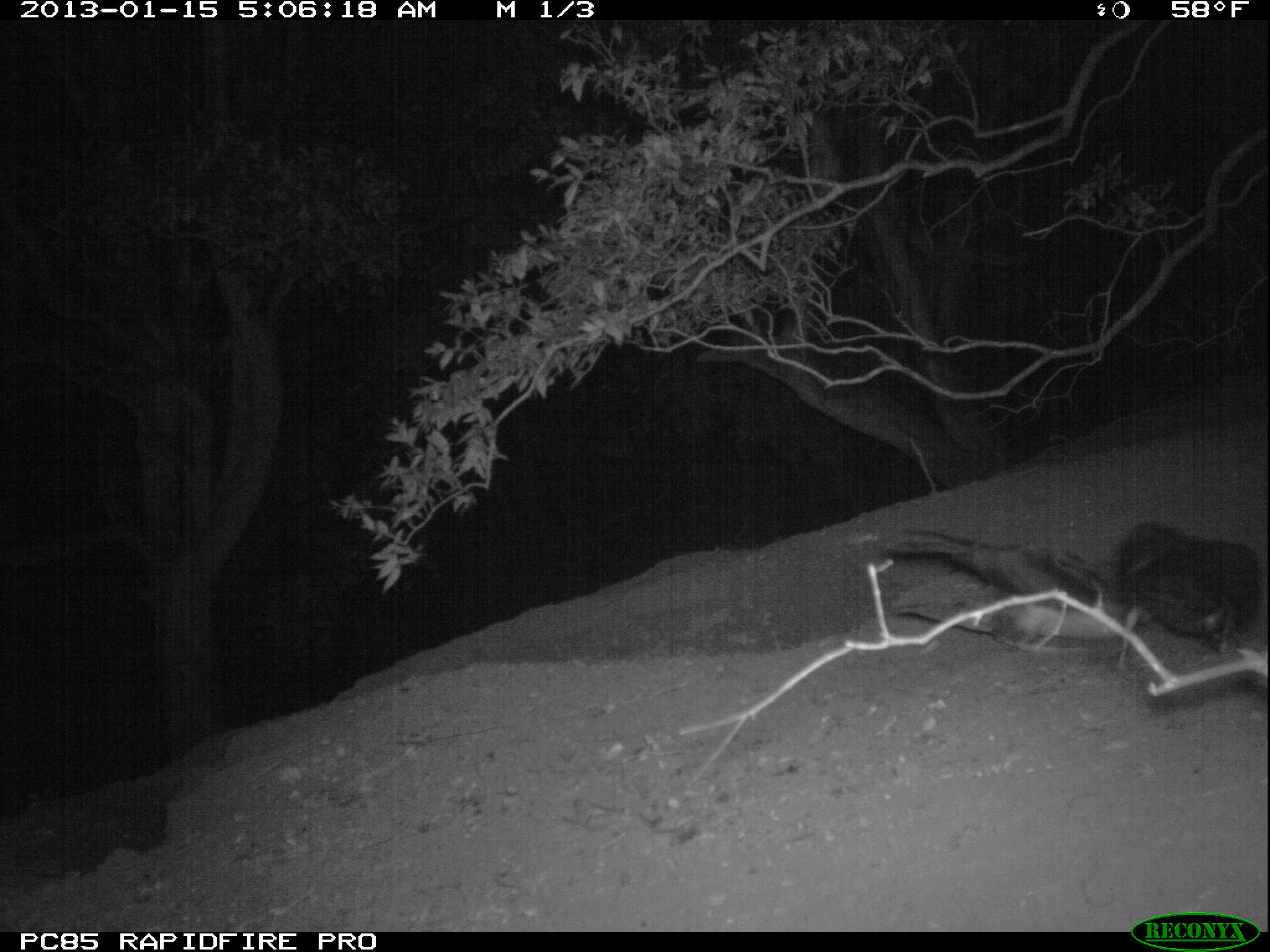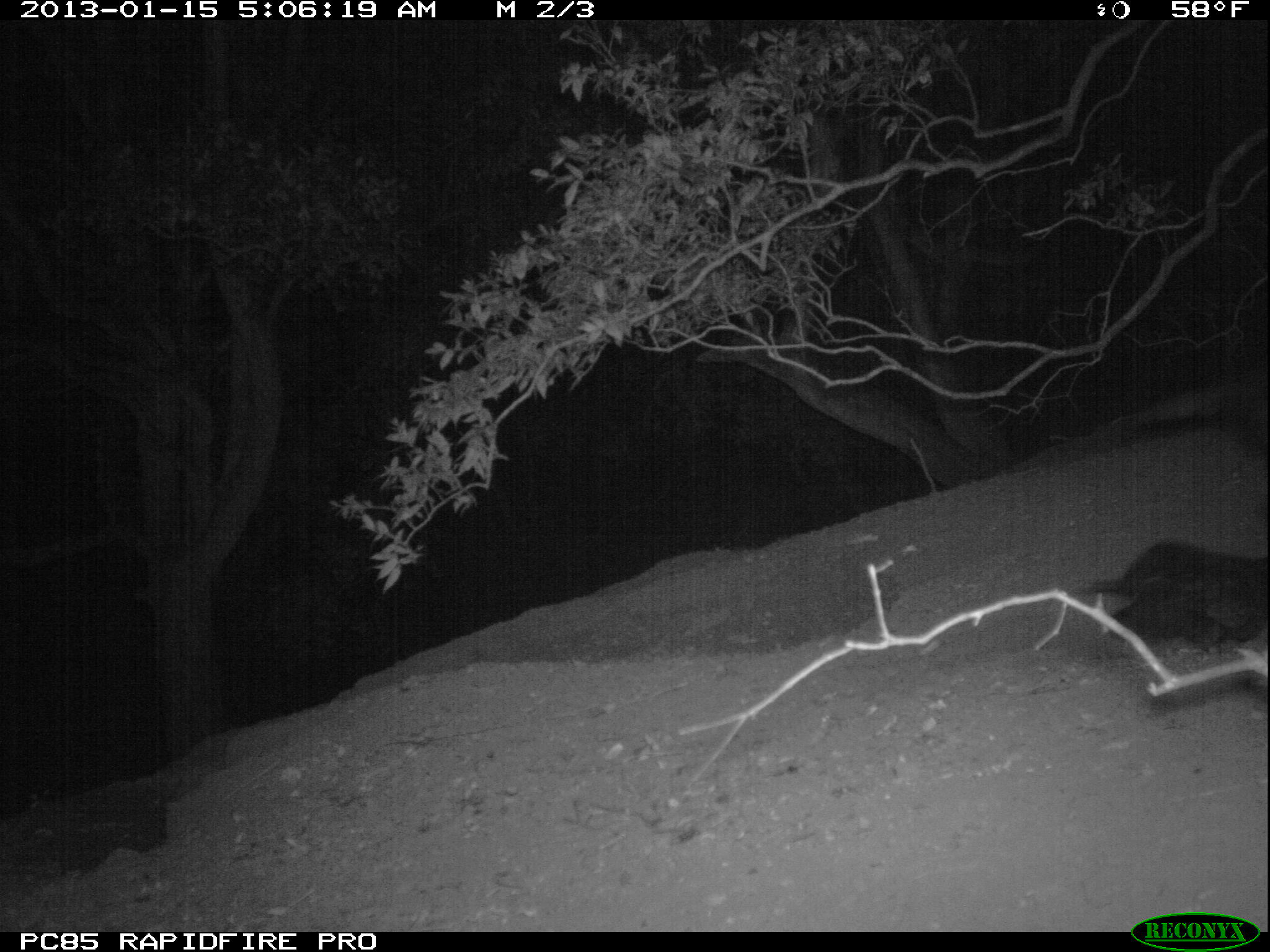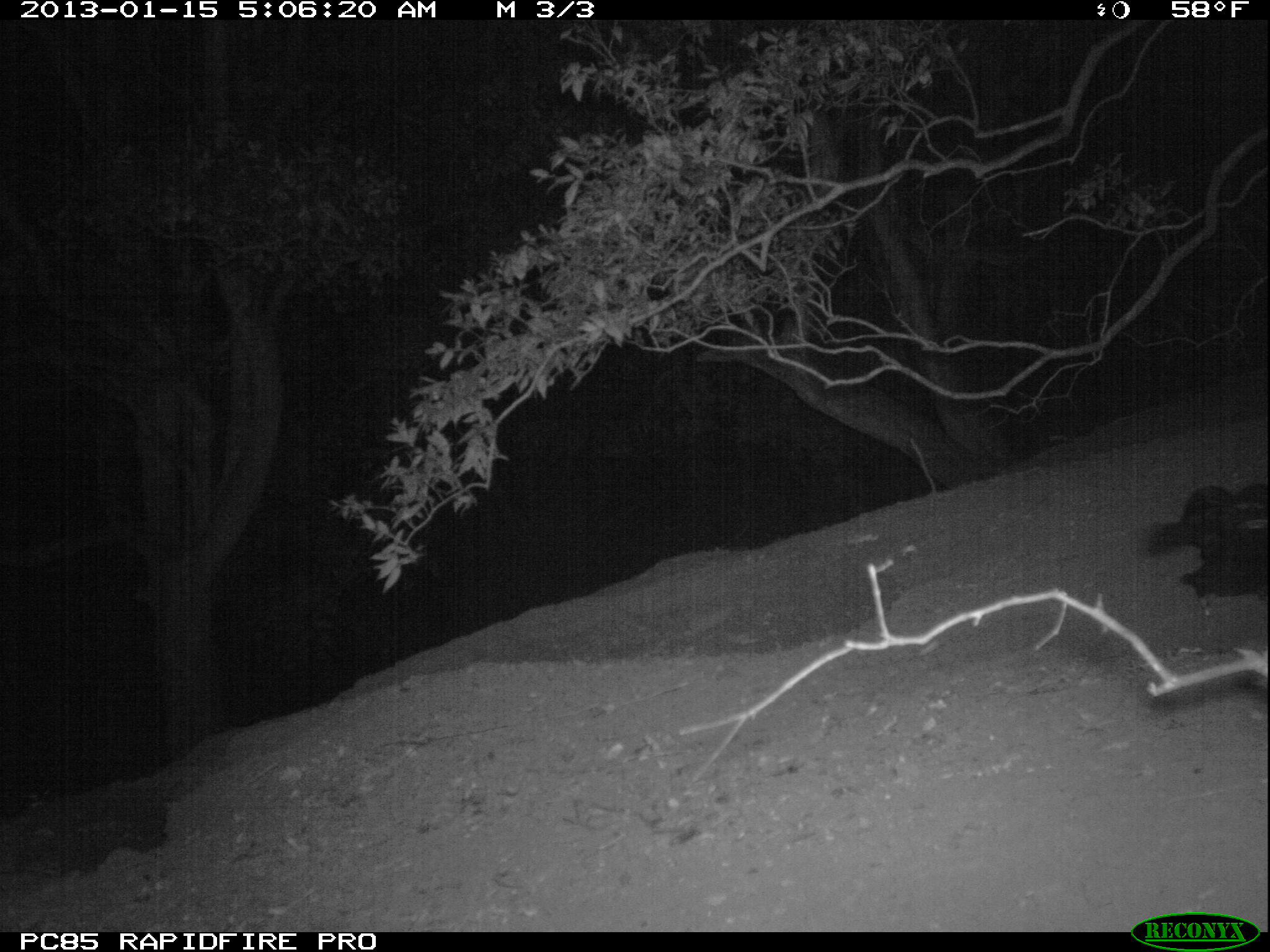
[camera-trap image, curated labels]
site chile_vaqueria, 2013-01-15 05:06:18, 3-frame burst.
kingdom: Animalia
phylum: Chordata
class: Aves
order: Procellariiformes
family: Procellariidae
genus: Calonectris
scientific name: Calonectris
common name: shearwater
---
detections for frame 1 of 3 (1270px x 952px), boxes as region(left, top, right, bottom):
shearwater: region(865, 517, 1148, 654); region(1109, 519, 1265, 654)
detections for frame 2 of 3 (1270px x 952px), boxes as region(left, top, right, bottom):
shearwater: region(1083, 530, 1270, 681)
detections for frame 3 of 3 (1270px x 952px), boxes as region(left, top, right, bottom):
shearwater: region(1145, 480, 1270, 605)